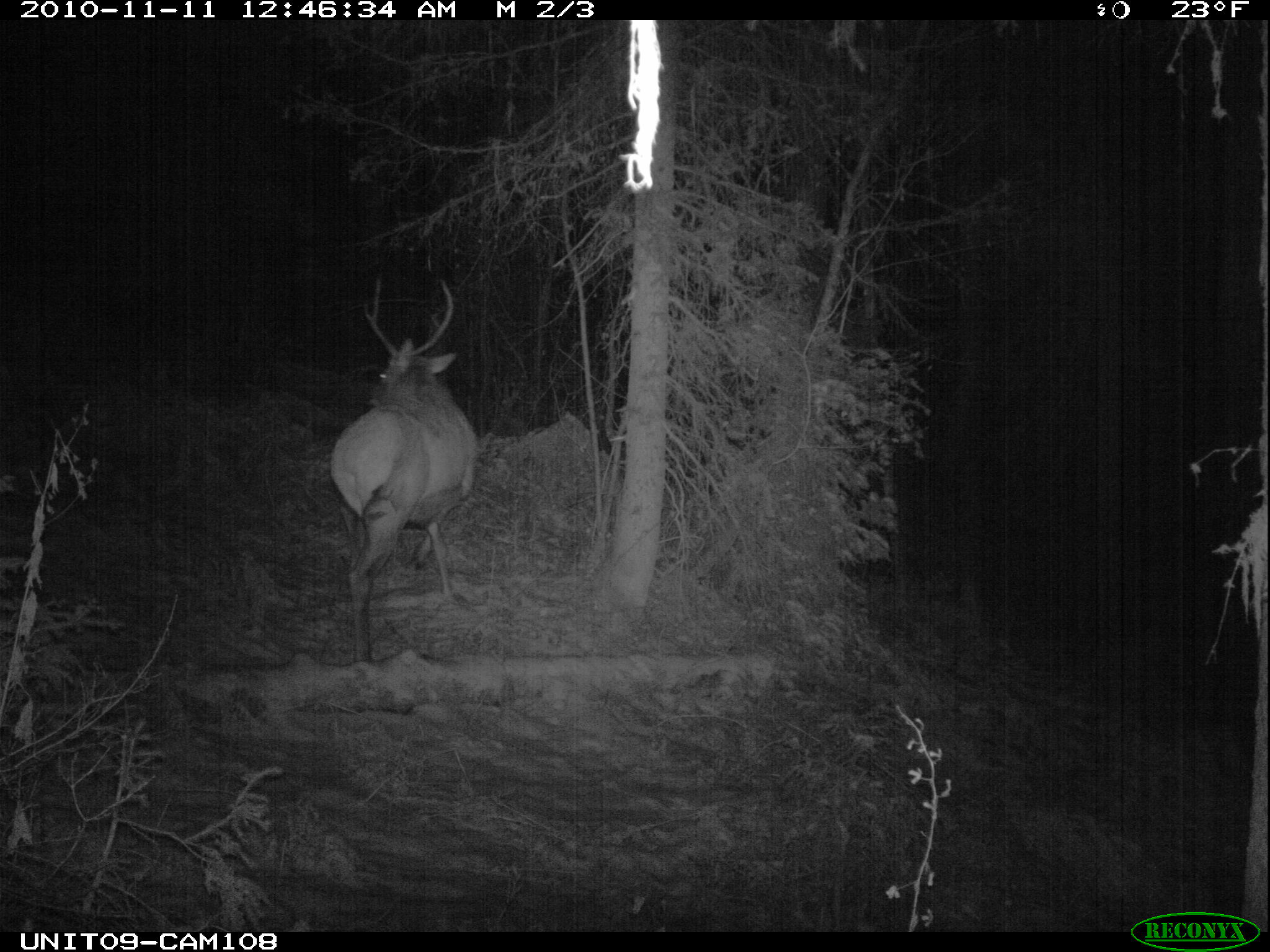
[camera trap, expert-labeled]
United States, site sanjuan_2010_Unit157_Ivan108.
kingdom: Animalia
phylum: Chordata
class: Mammalia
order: Artiodactyla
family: Cervidae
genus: Cervus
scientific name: Cervus elaphus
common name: red deer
Cervus elaphus (red deer).